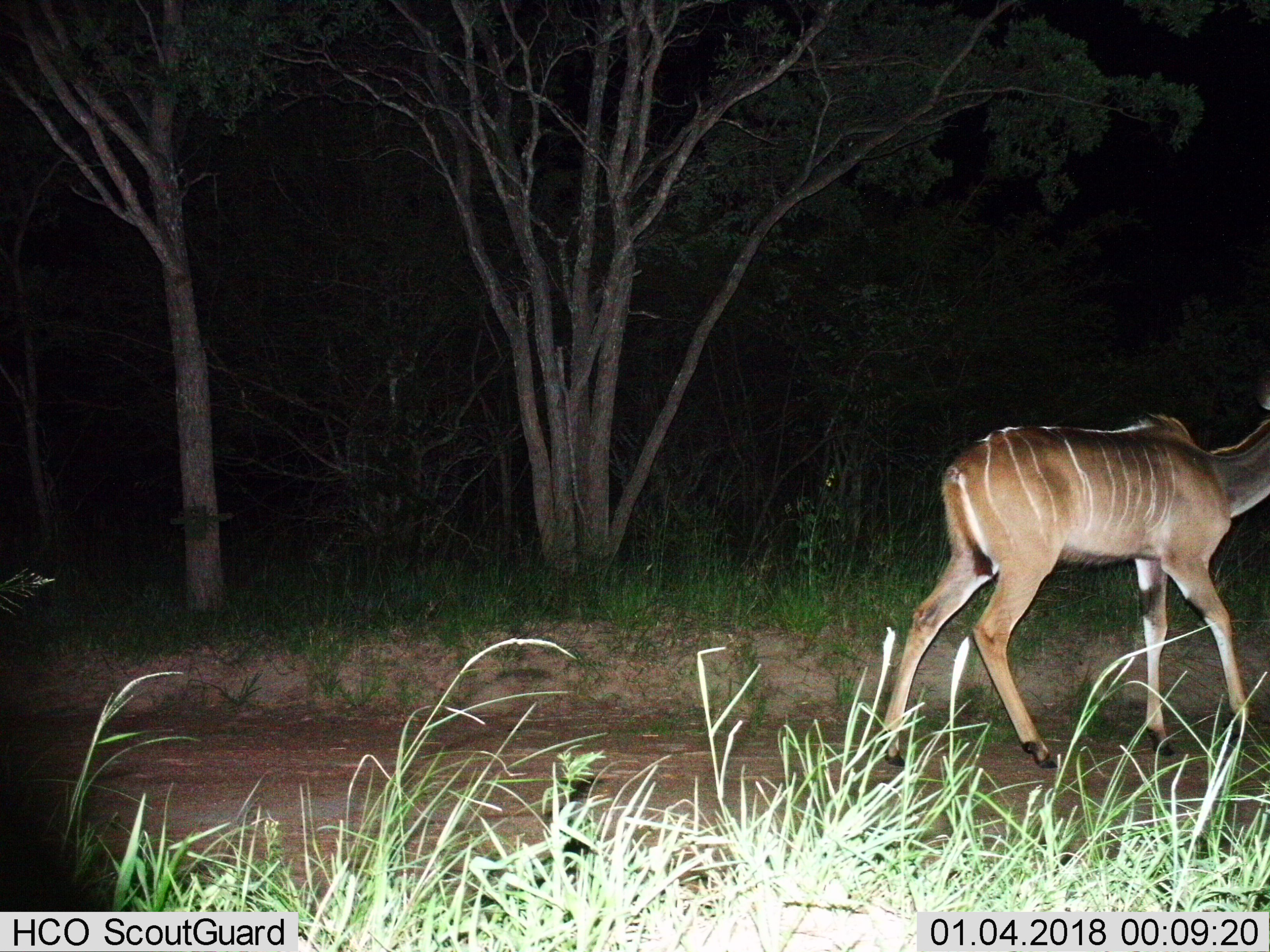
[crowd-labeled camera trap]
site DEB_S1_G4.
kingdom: Animalia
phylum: Chordata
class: Mammalia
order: Artiodactyla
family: Bovidae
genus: Tragelaphus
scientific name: Tragelaphus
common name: kudu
Kudu (Tragelaphus), count 1. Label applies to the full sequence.